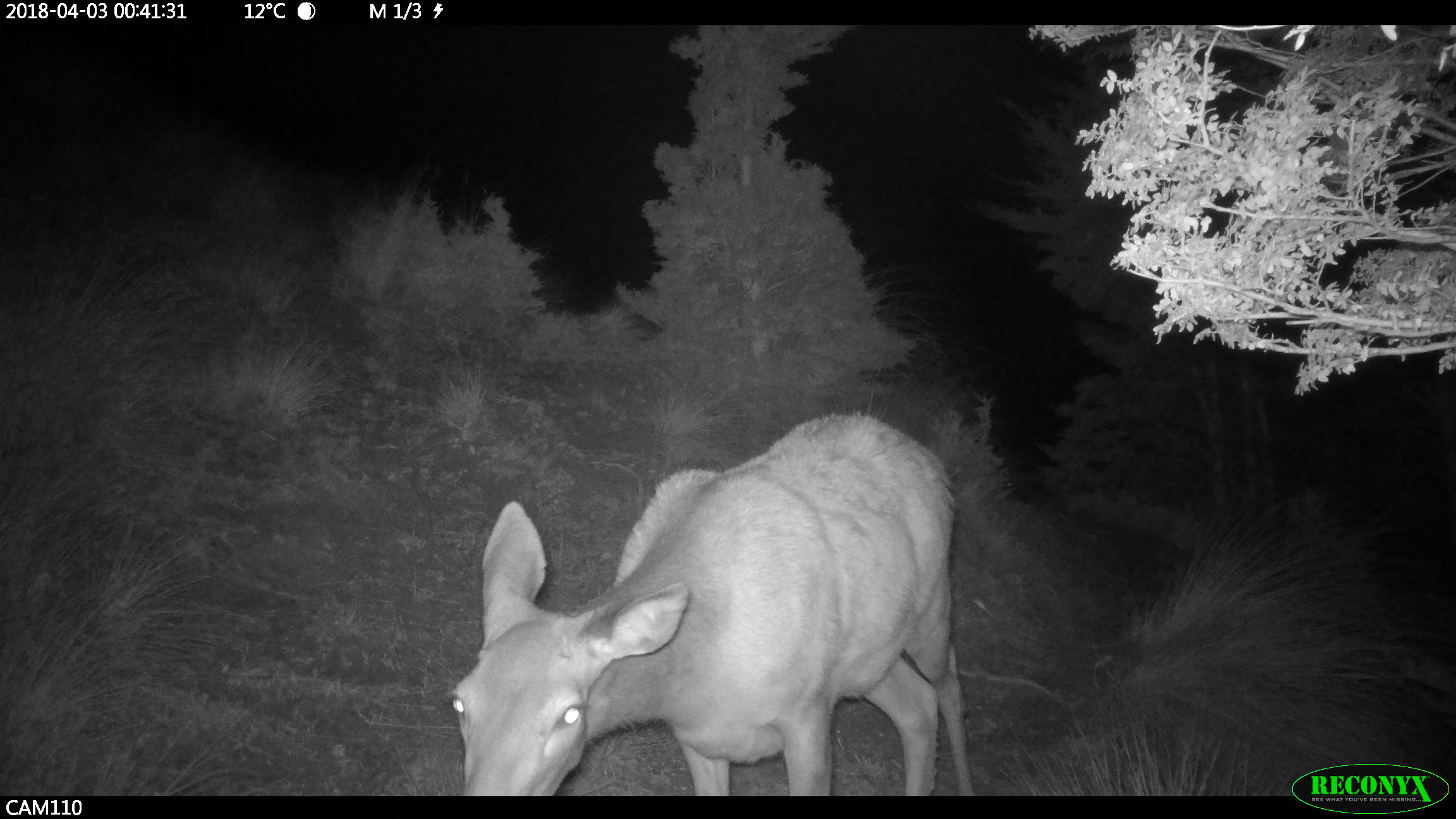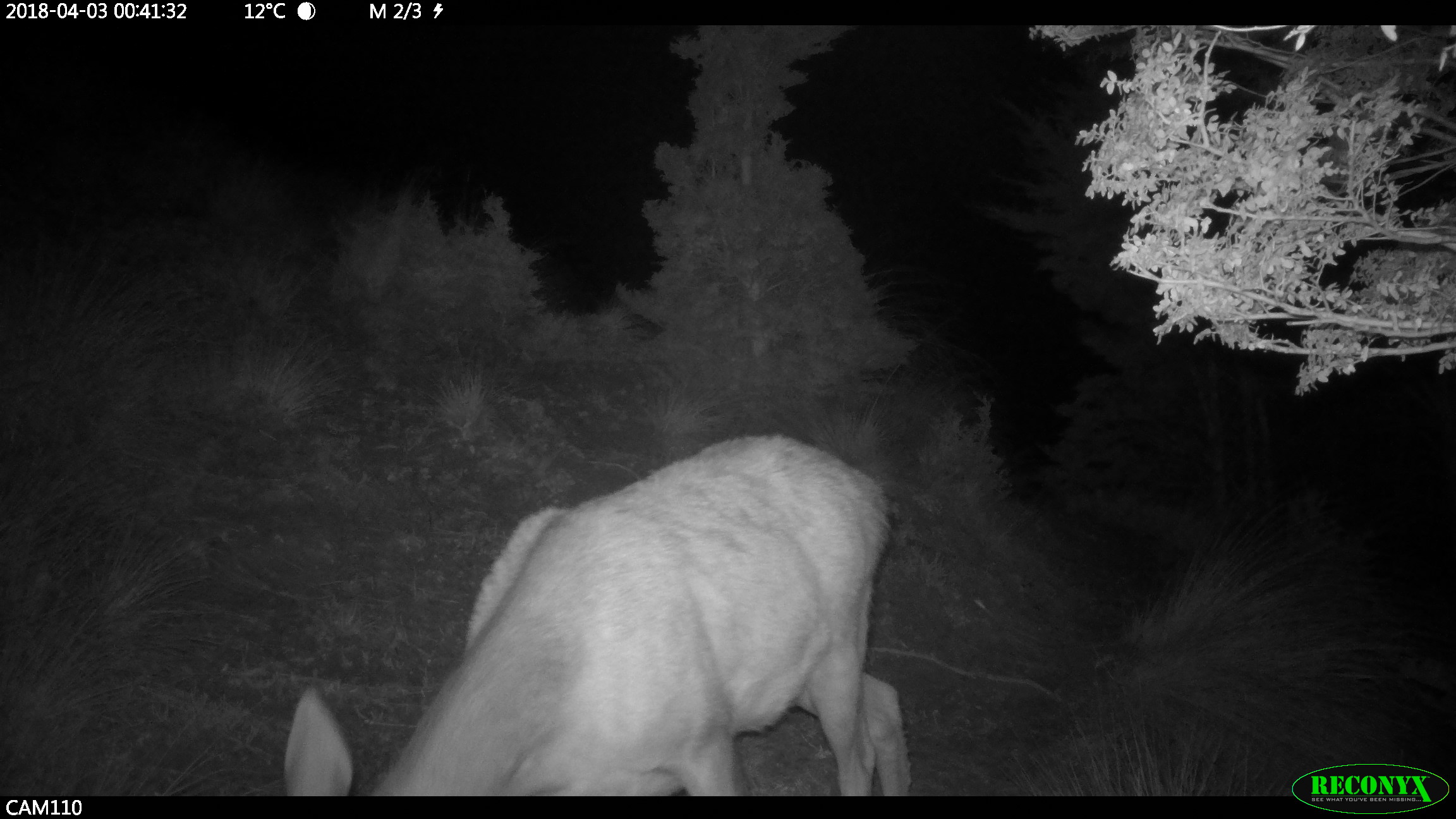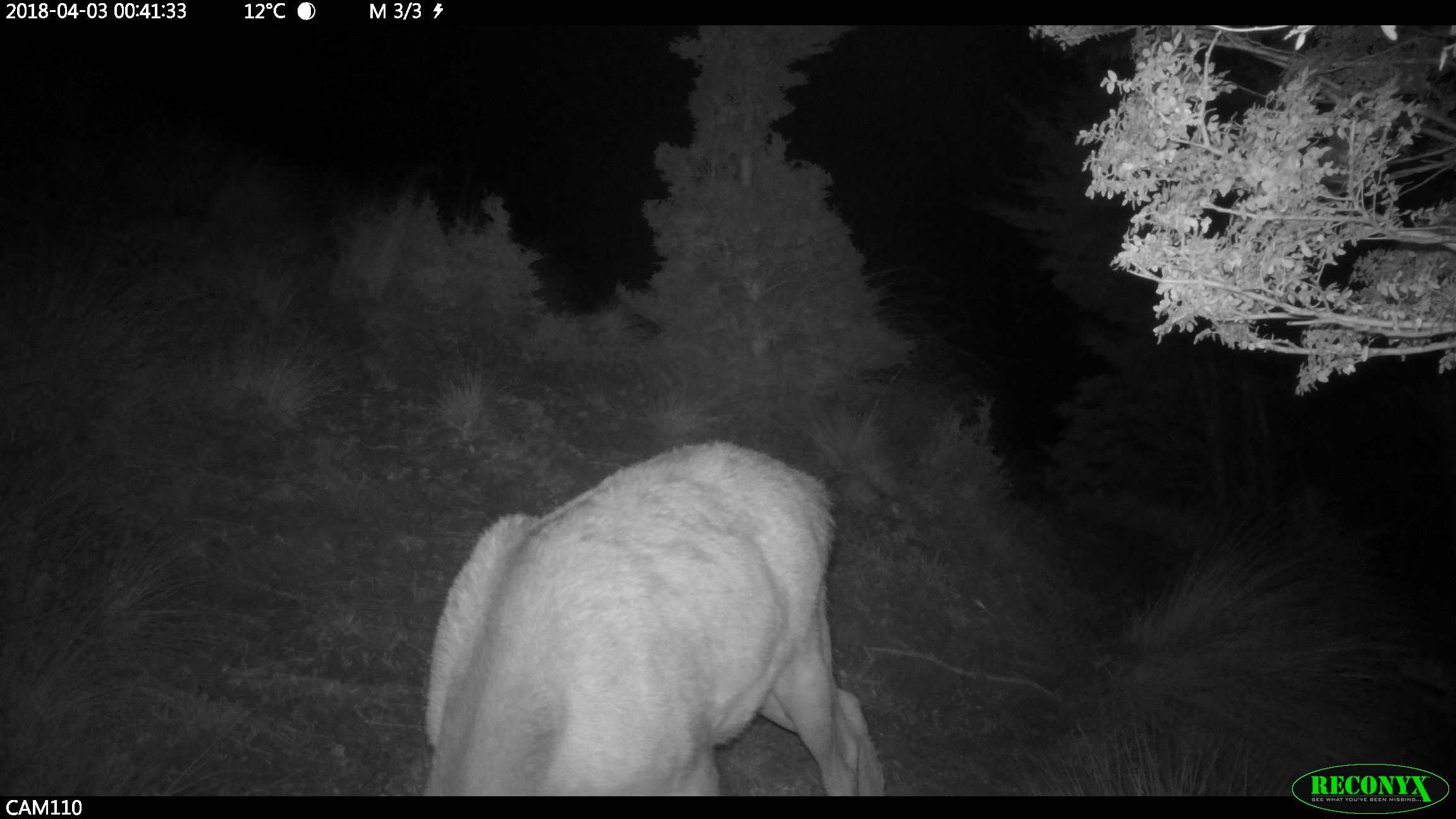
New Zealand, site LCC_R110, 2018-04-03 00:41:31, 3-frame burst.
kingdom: Animalia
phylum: Chordata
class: Mammalia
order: Artiodactyla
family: Cervidae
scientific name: Cervidae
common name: deer